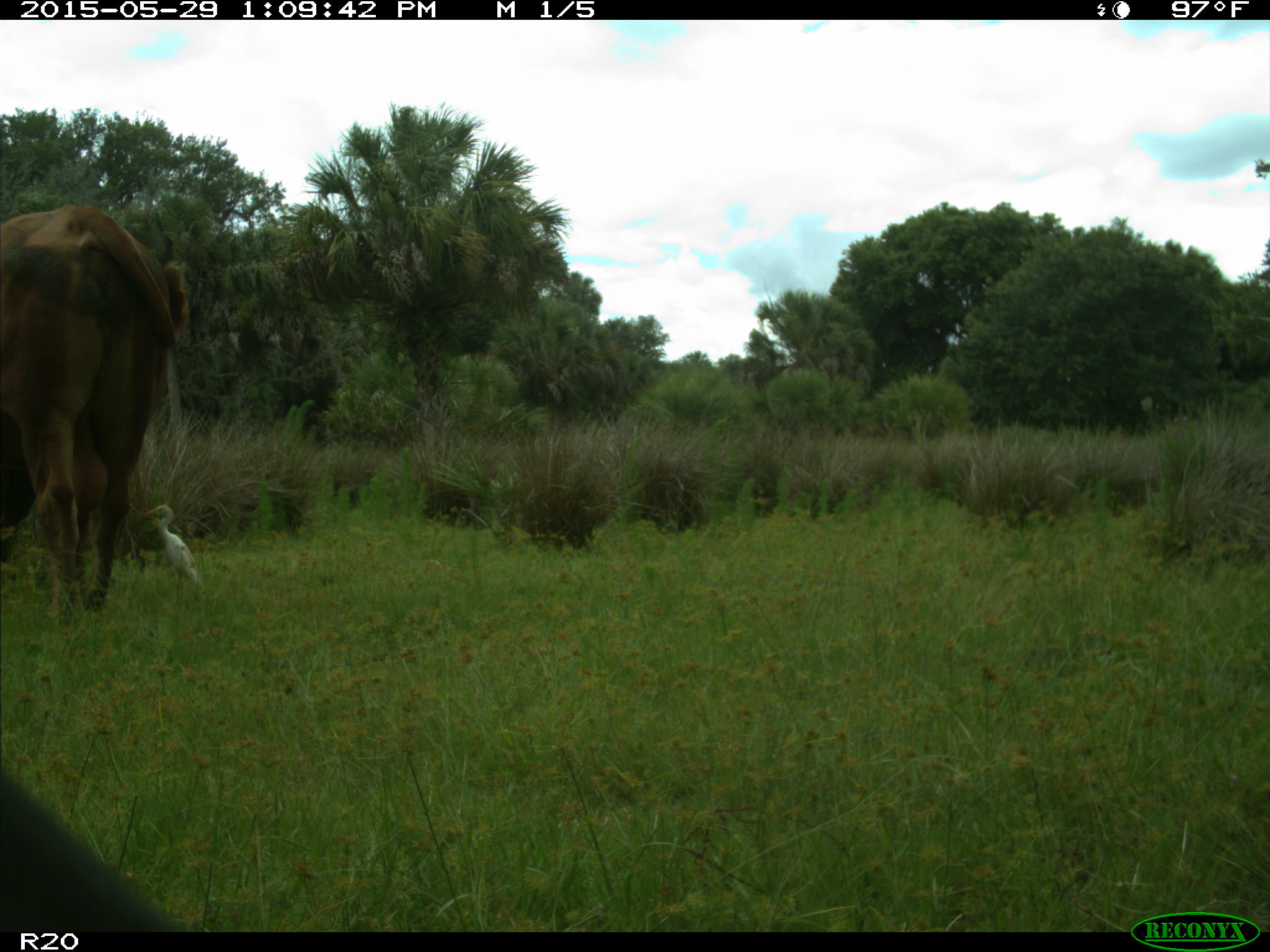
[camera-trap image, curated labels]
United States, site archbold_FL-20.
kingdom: Animalia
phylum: Chordata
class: Mammalia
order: Artiodactyla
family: Bovidae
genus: Bos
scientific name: Bos taurus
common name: domestic cow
Bos taurus (domestic cow).